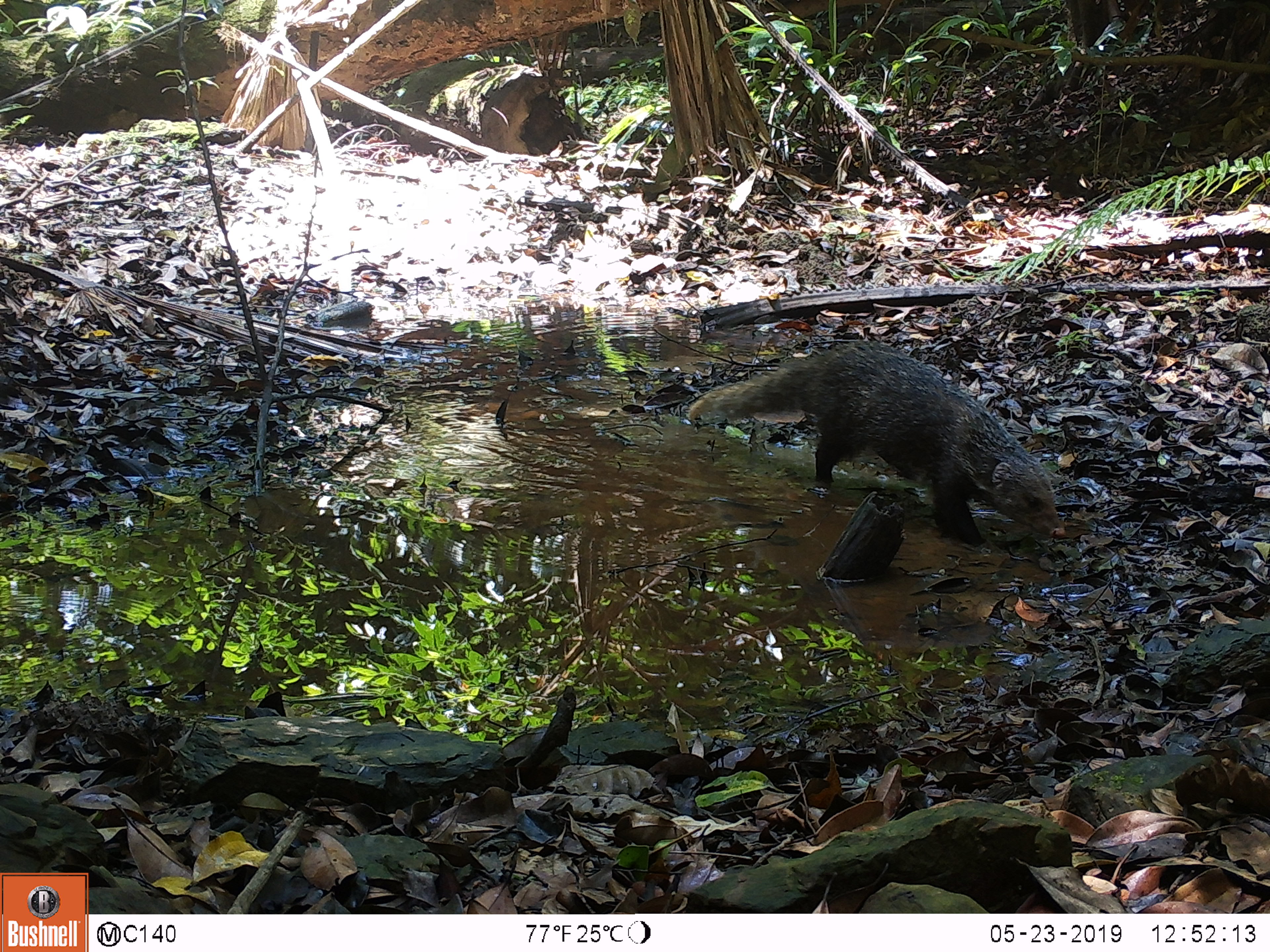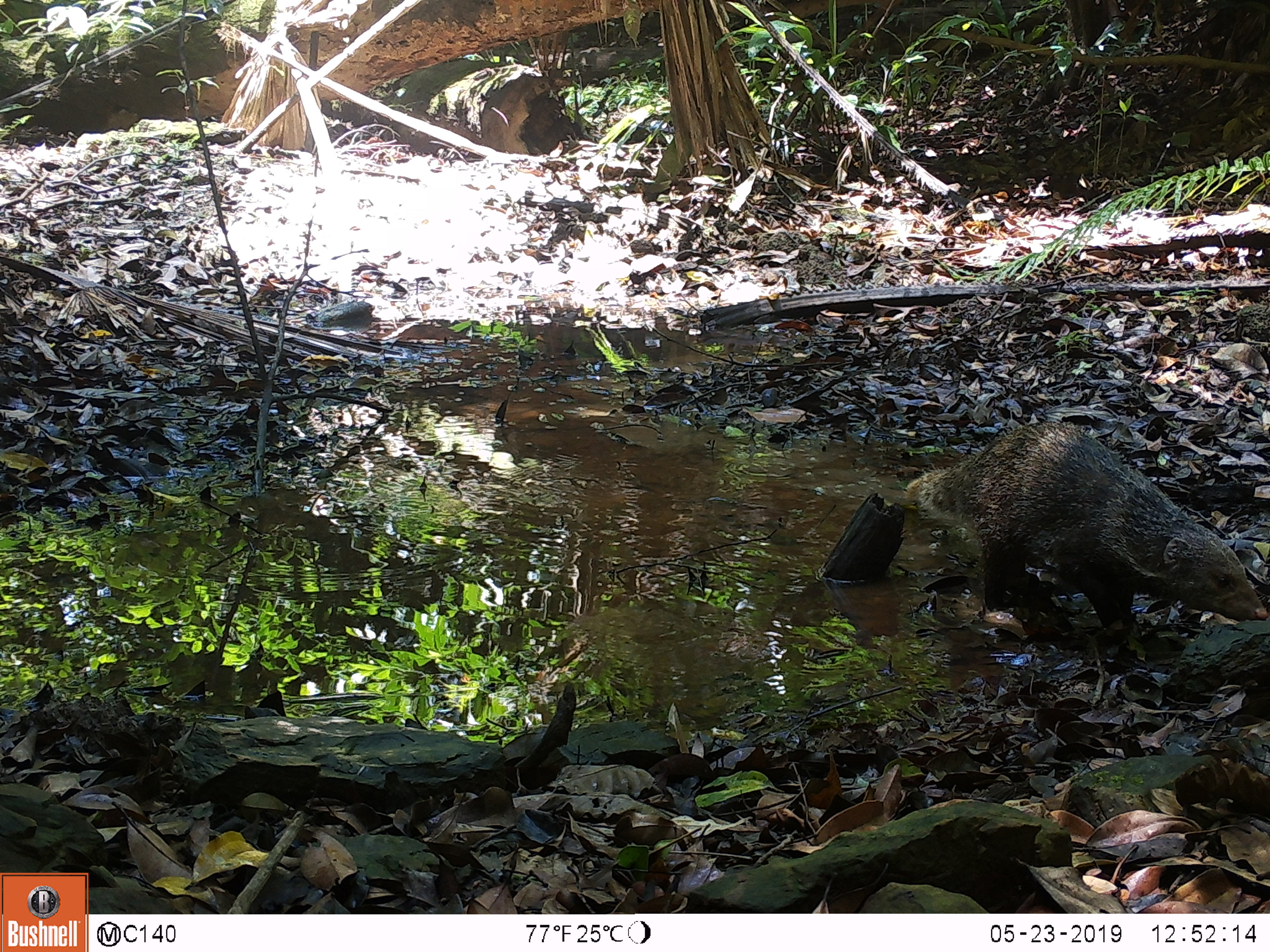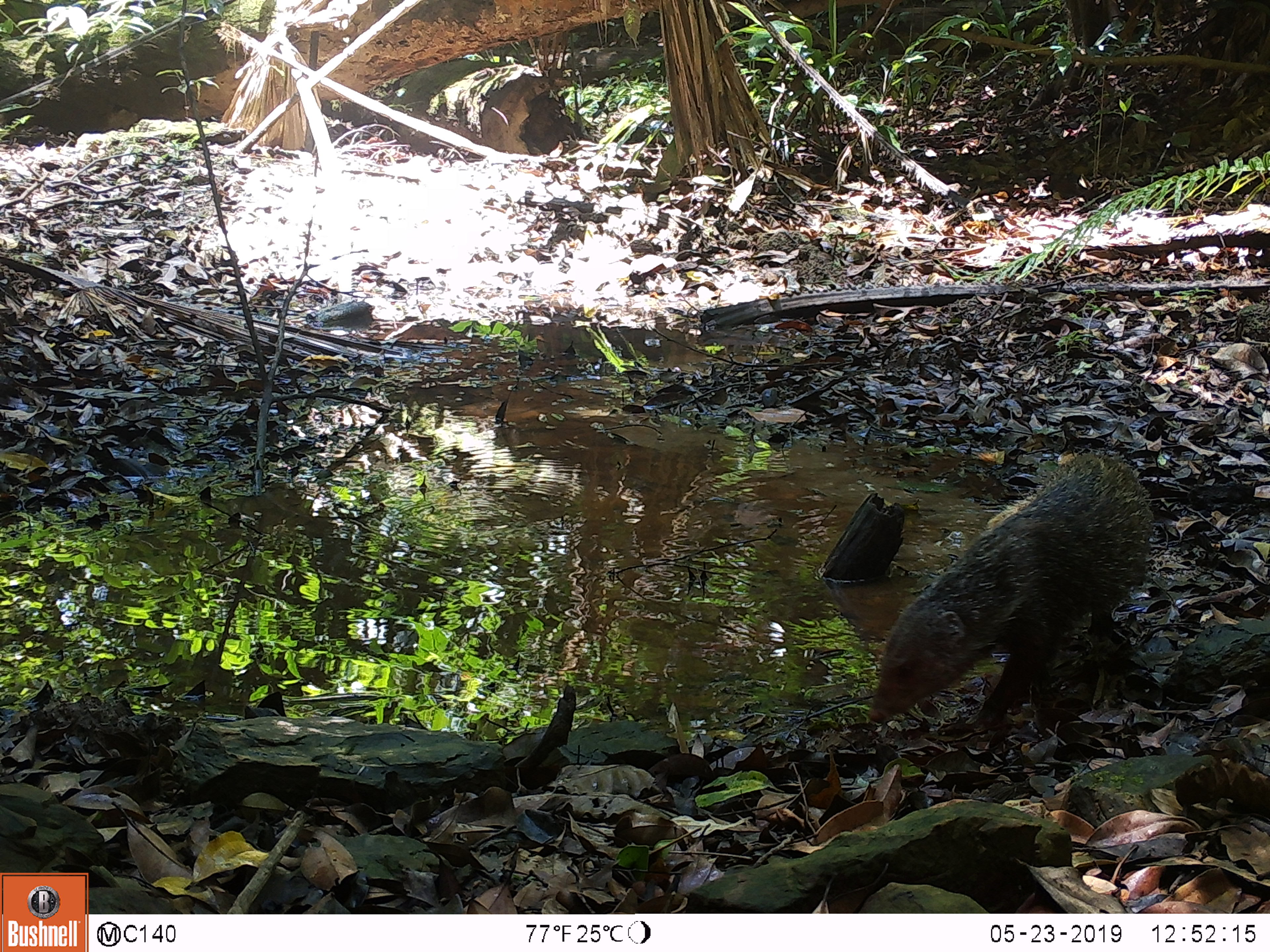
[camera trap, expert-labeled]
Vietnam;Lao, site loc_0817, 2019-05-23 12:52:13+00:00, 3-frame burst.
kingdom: Animalia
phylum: Chordata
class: Mammalia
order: Carnivora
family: Herpestidae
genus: Urva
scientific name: Urva urva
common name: crab-eating mongoose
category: crab eating mongoose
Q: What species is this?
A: Crab eating mongoose (crab-eating mongoose) (Urva urva).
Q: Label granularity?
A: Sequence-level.